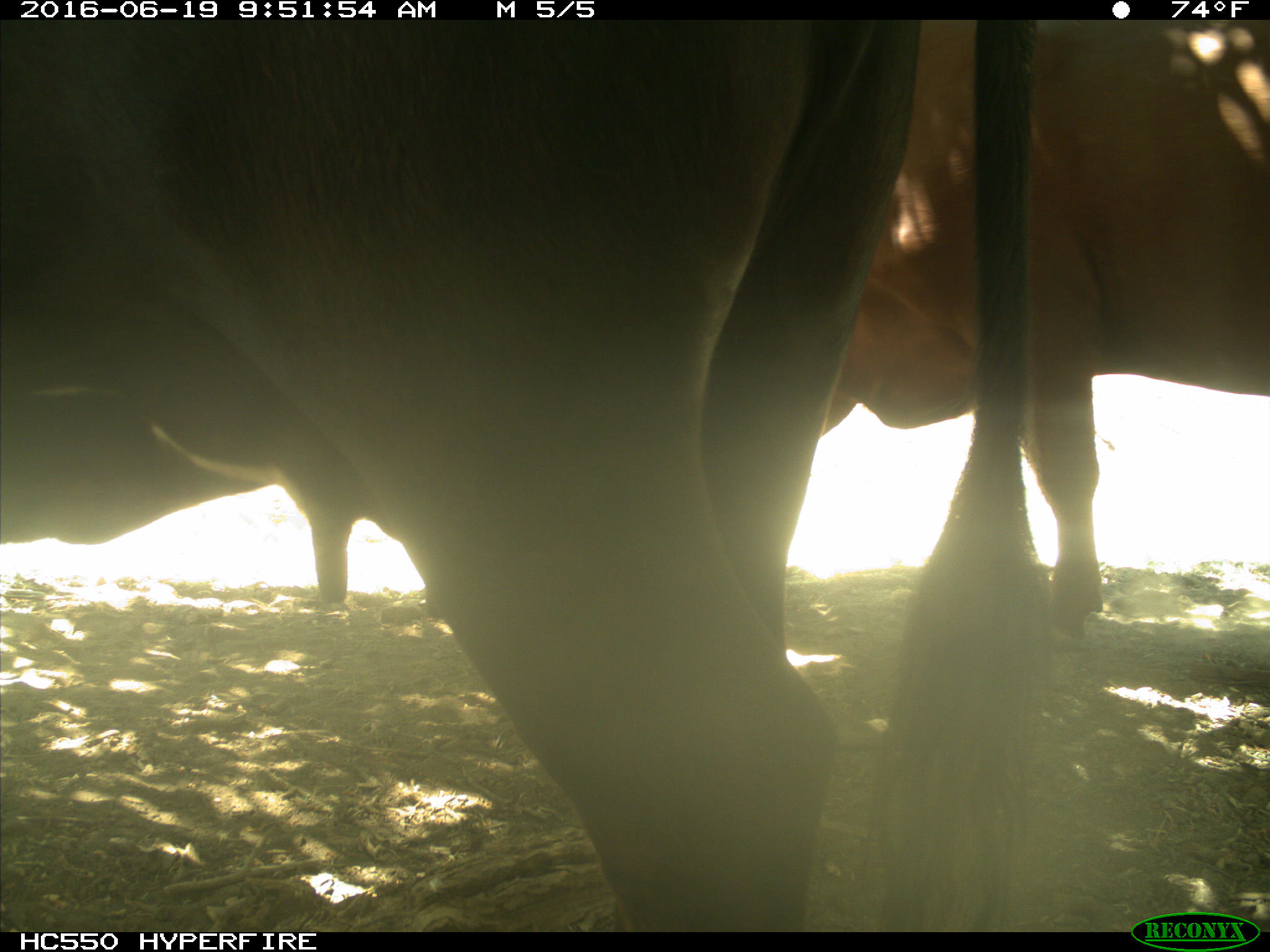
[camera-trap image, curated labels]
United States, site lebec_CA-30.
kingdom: Animalia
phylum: Chordata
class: Mammalia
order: Artiodactyla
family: Bovidae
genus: Bos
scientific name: Bos taurus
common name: domestic cow